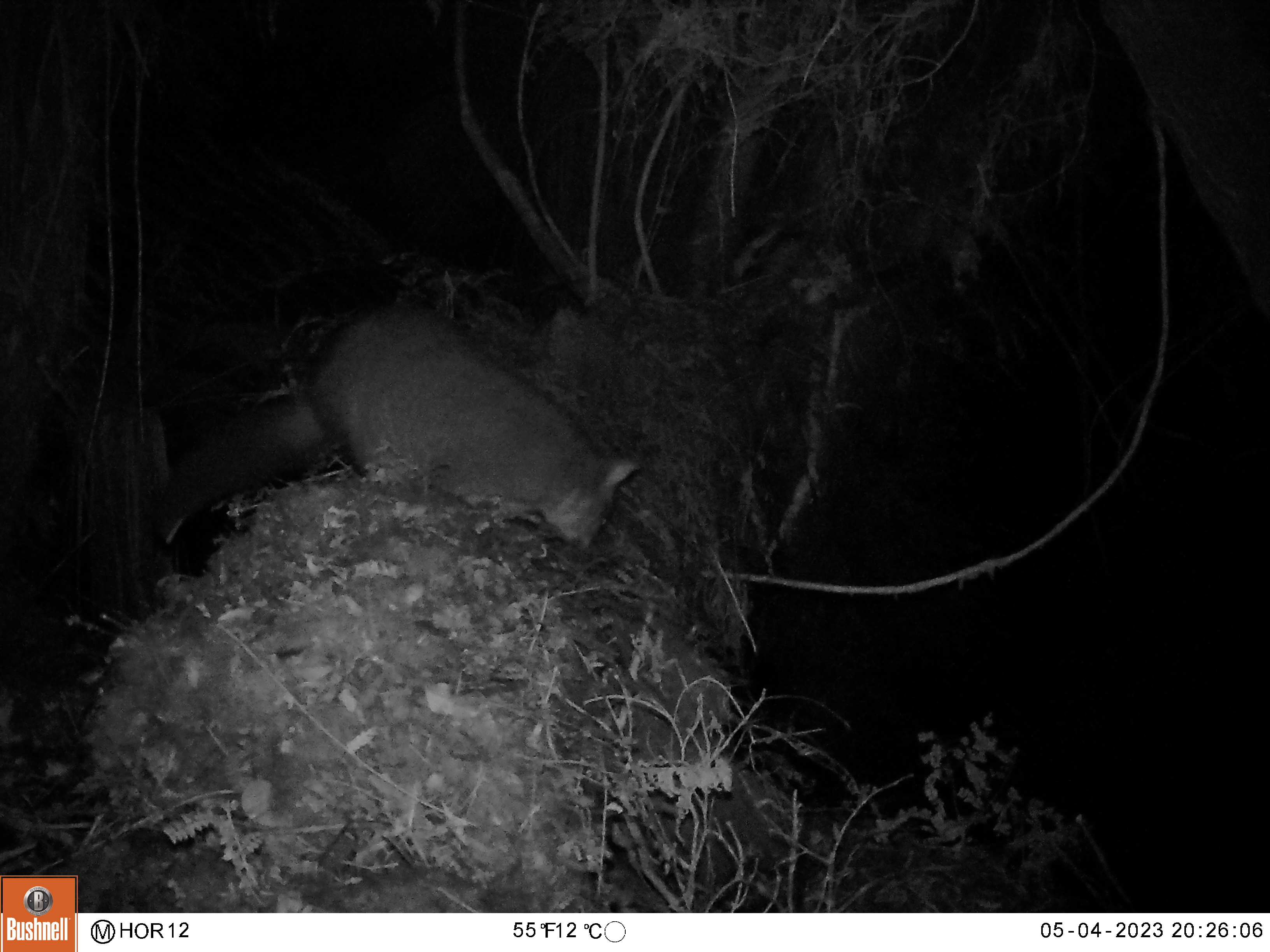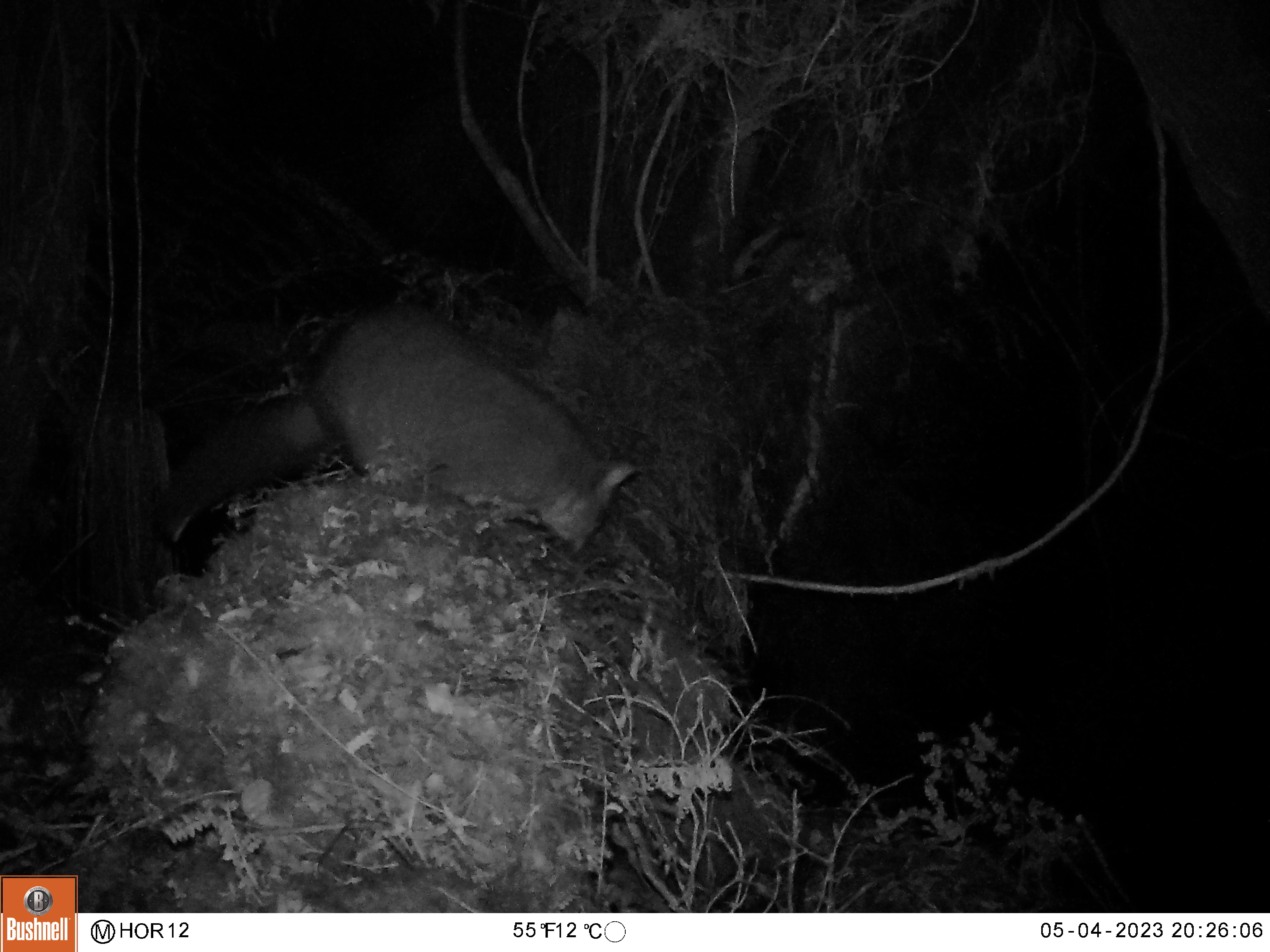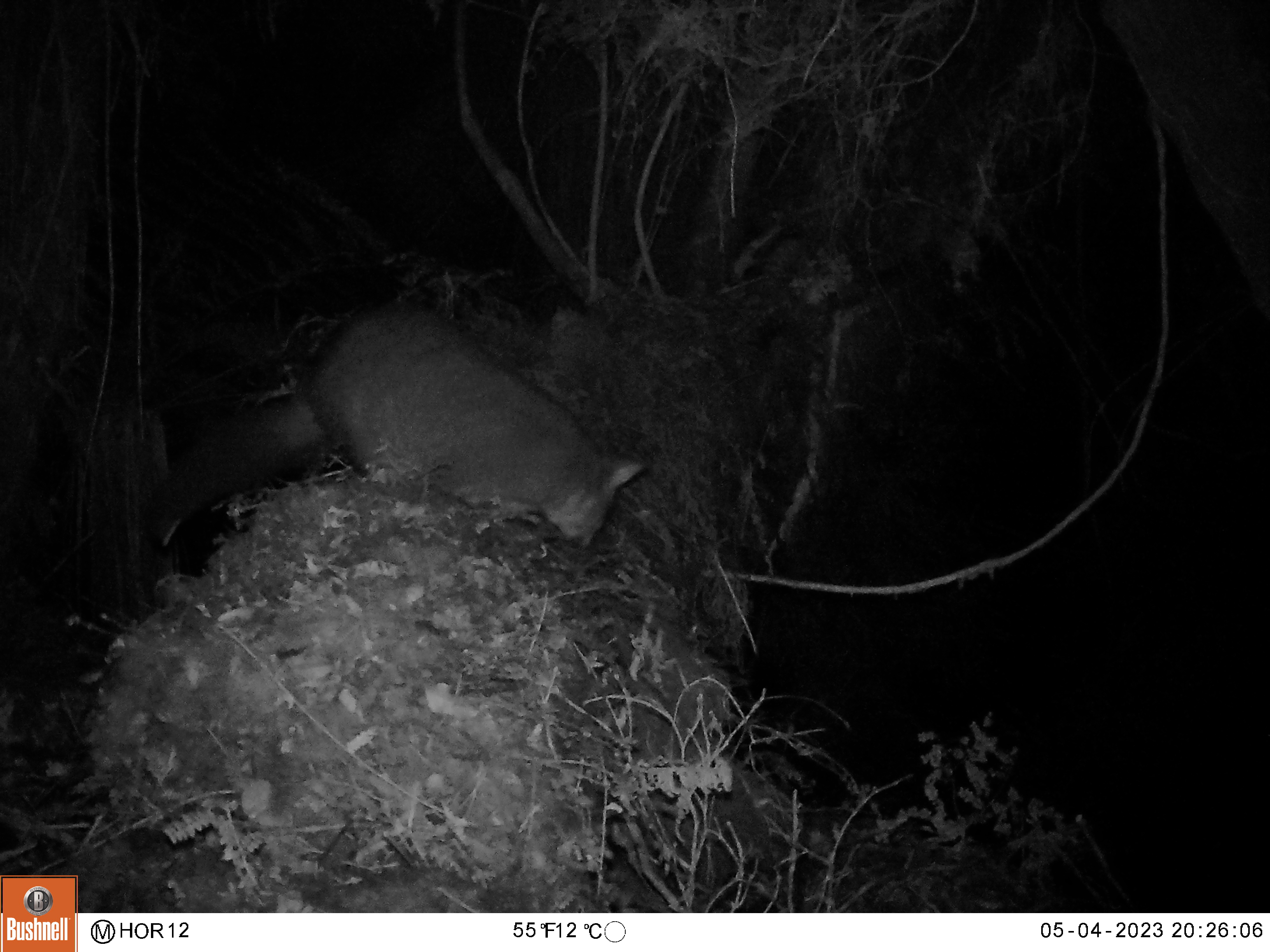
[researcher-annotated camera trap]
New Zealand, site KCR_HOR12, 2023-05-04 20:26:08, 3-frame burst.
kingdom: Animalia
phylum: Chordata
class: Mammalia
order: Diprotodontia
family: Phalangeridae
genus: Trichosurus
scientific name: Trichosurus vulpecula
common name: common brushtail possum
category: possum